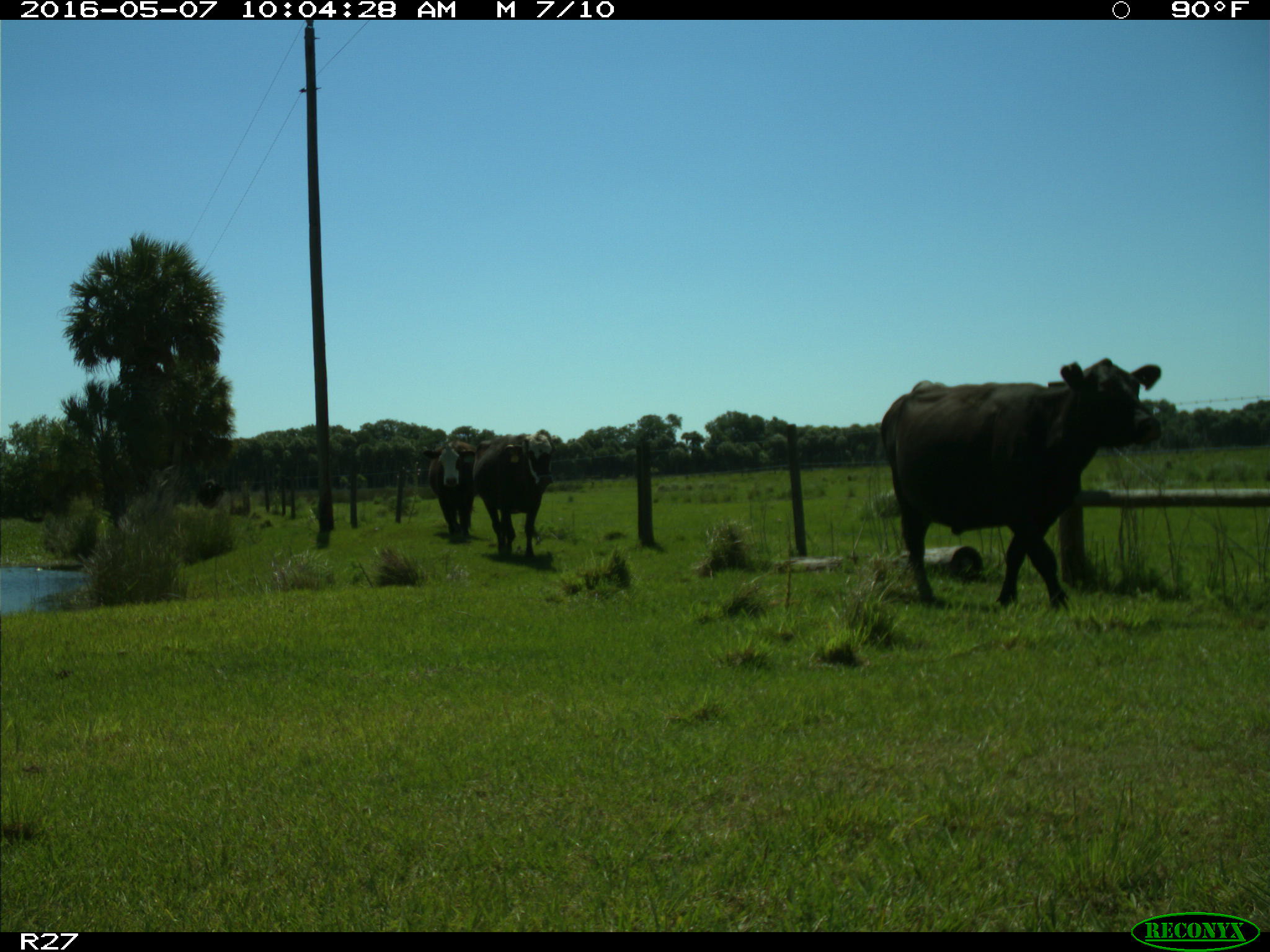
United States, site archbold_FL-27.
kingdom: Animalia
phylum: Chordata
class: Mammalia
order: Artiodactyla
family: Bovidae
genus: Bos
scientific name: Bos taurus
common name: domestic cow